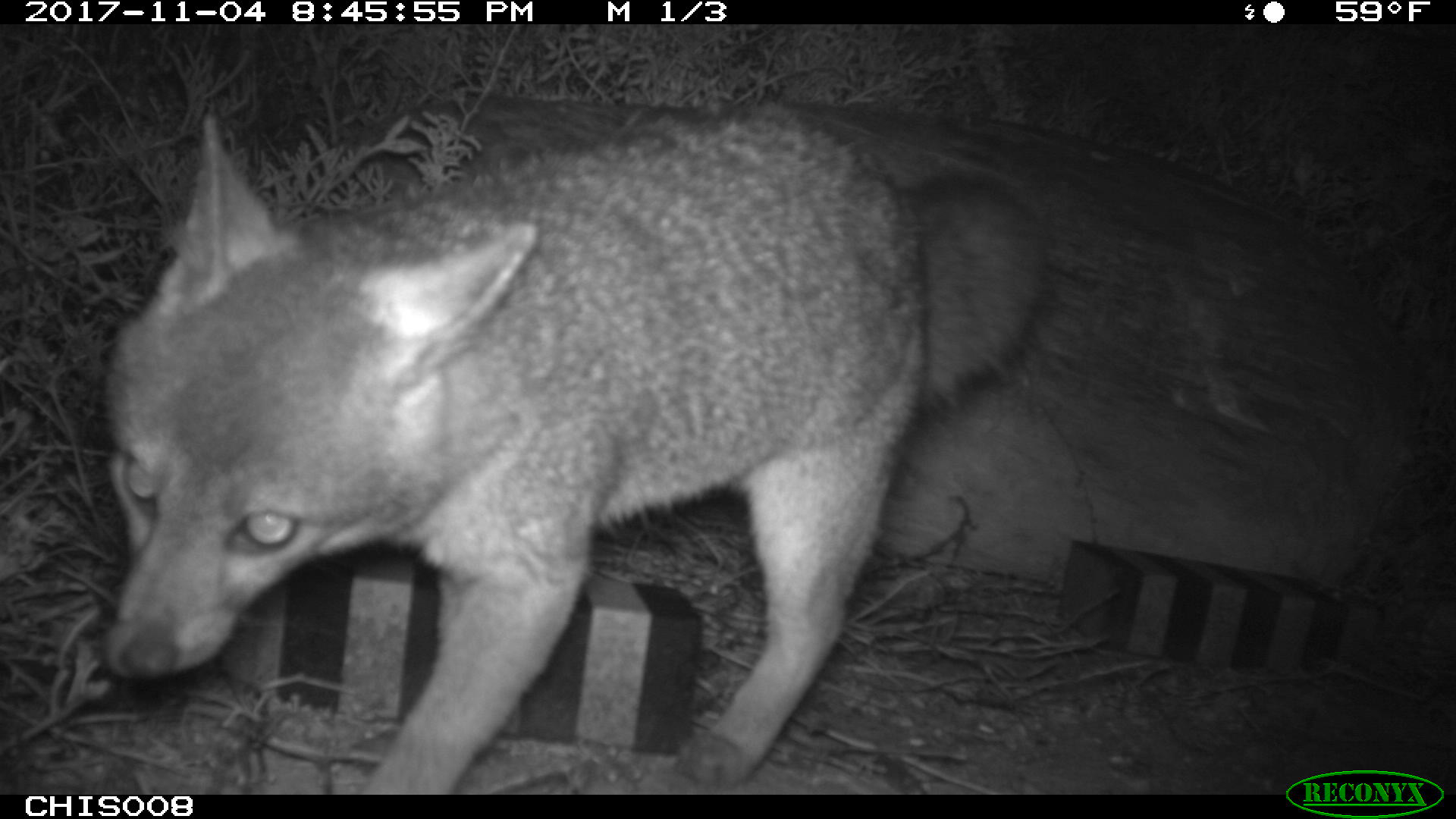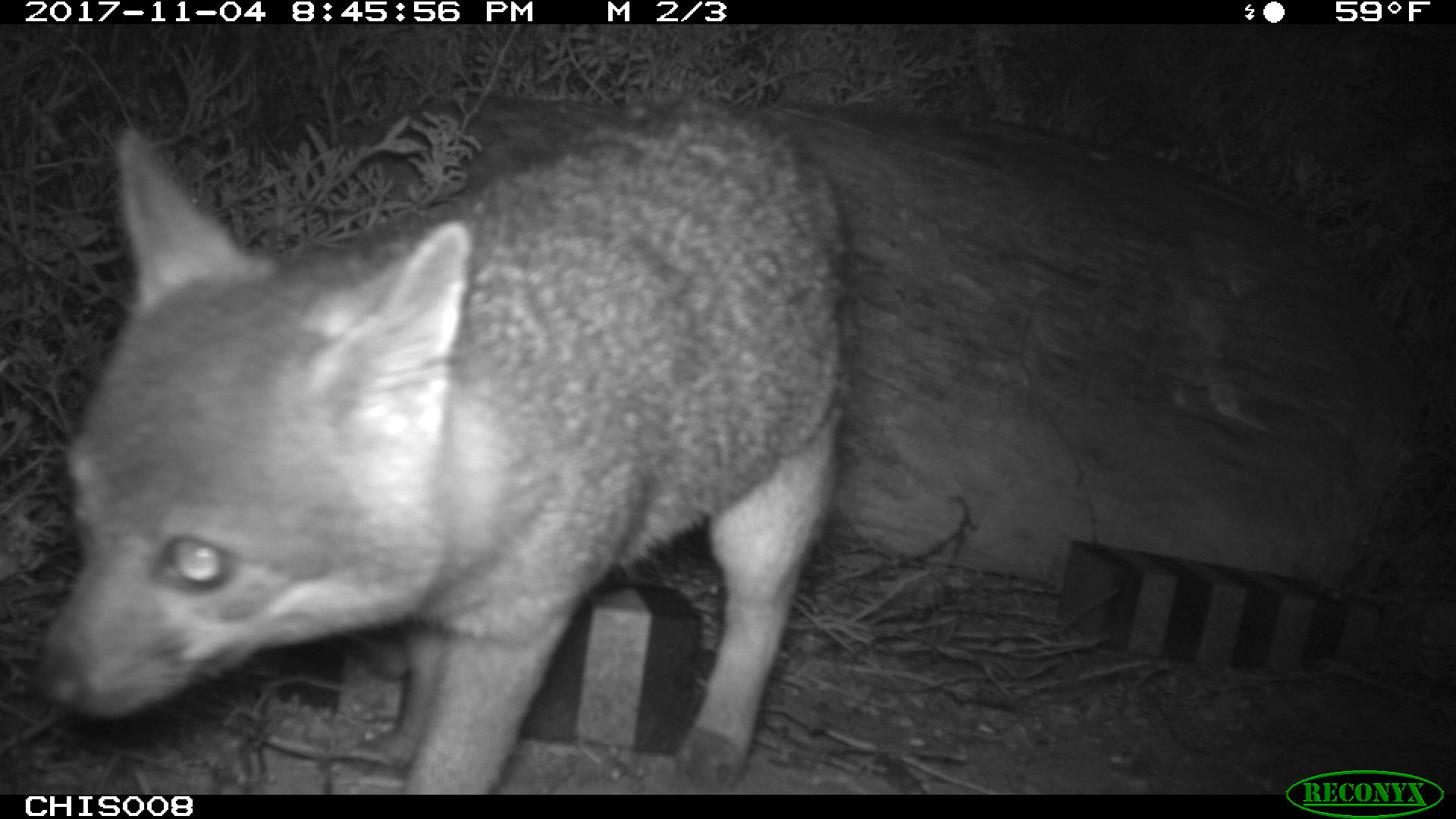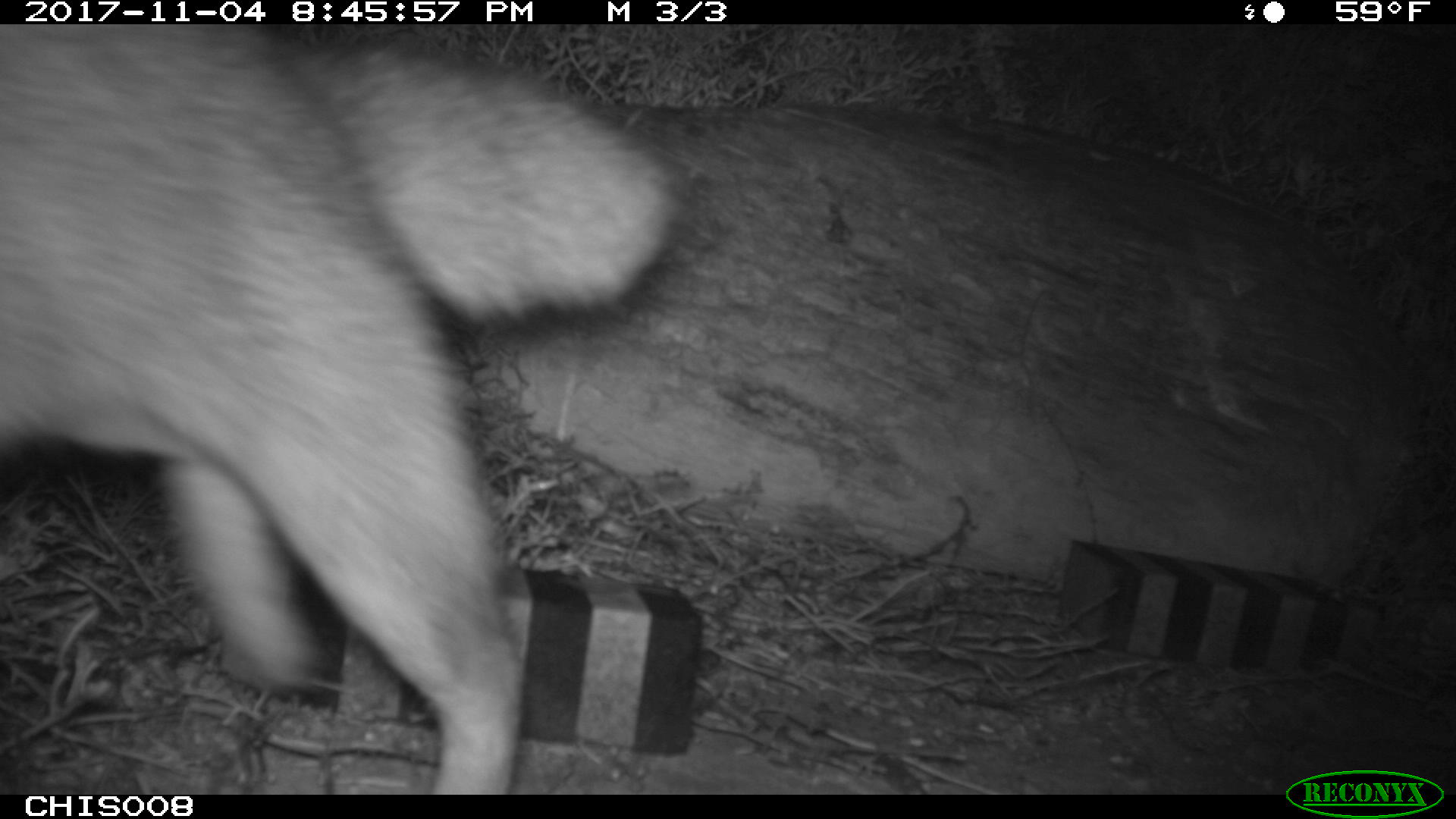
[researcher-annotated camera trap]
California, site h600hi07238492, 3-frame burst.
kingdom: Animalia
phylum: Chordata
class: Mammalia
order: Carnivora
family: Canidae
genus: Urocyon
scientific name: Urocyon littoralis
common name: island fox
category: fox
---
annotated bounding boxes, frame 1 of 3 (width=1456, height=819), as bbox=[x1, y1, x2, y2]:
fox: bbox=[102, 109, 1046, 795]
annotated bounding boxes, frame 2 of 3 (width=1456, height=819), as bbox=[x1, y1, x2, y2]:
fox: bbox=[36, 97, 852, 794]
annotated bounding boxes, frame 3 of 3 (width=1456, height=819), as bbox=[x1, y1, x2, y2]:
fox: bbox=[0, 25, 694, 793]